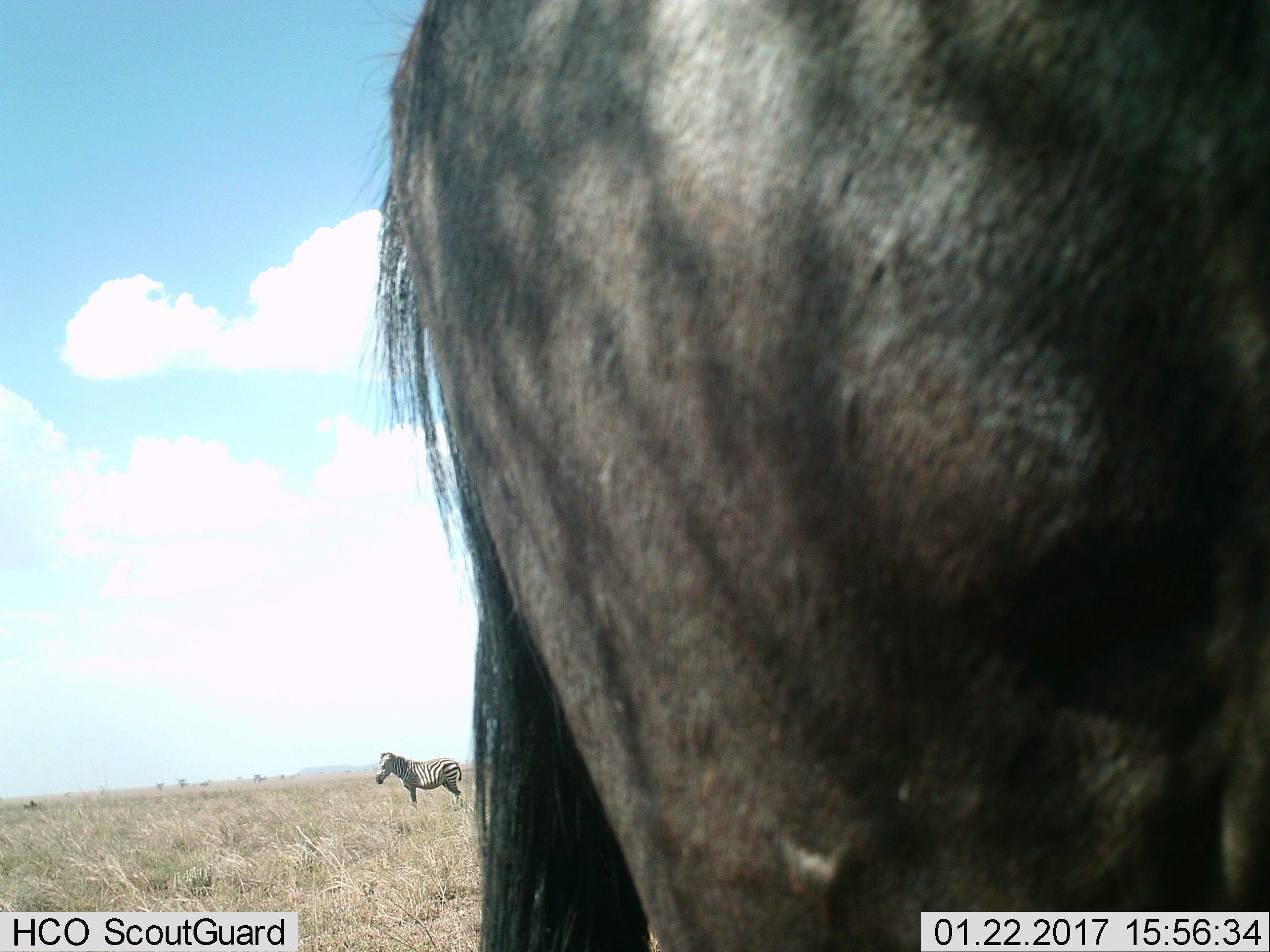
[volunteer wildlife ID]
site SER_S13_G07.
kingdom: Animalia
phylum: Chordata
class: Mammalia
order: Artiodactyla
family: Bovidae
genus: Connochaetes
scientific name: Connochaetes taurinus taurinus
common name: blue wildebeest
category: wildebeestblue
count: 1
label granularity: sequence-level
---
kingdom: Animalia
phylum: Chordata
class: Mammalia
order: Perissodactyla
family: Equidae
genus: Equus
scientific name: Equus quagga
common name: plains zebra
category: zebraplains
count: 1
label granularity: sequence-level